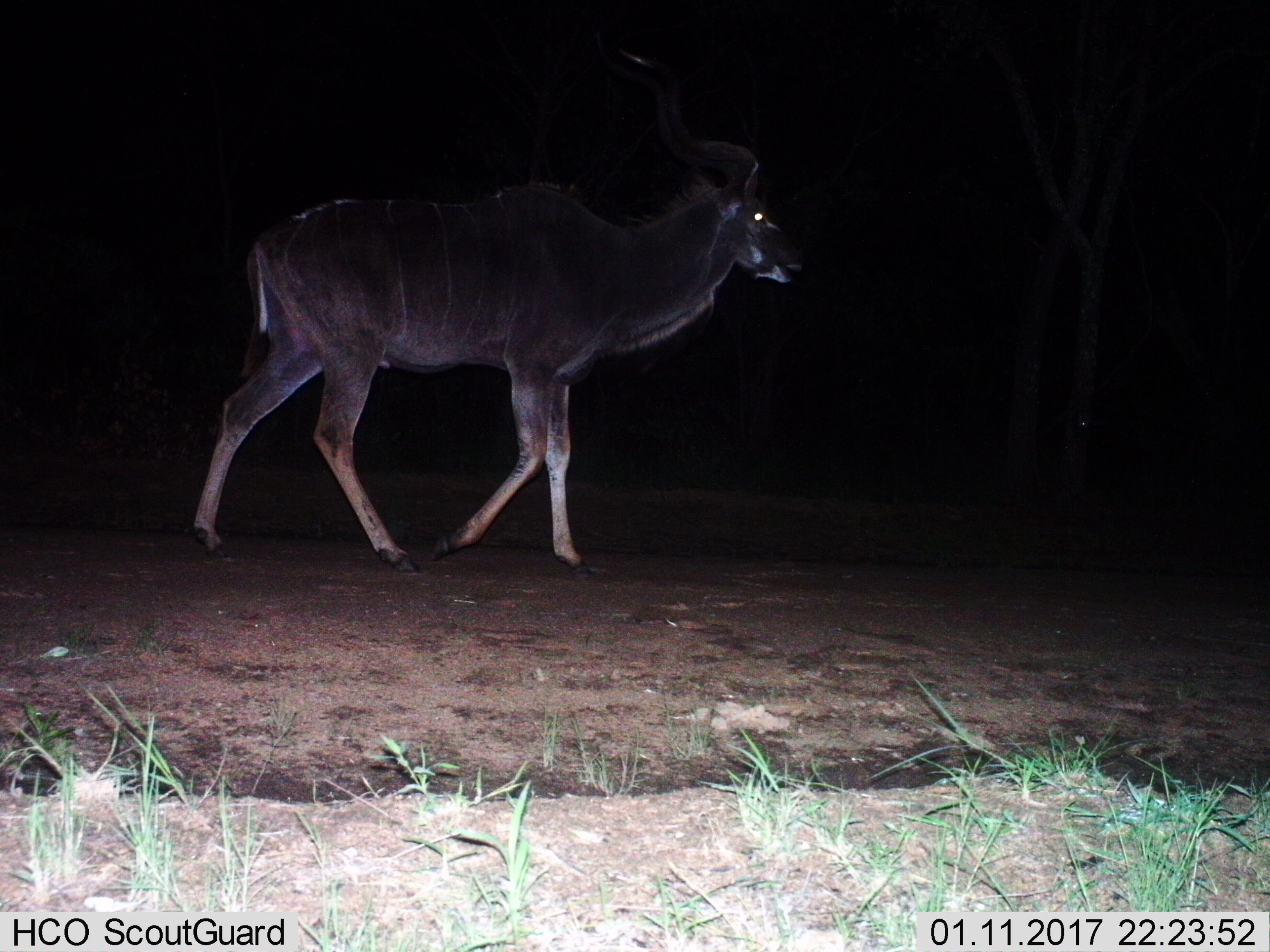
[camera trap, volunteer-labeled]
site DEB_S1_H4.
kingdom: Animalia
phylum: Chordata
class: Mammalia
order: Artiodactyla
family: Bovidae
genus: Tragelaphus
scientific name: Tragelaphus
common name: kudu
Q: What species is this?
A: Kudu (Tragelaphus).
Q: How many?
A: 1.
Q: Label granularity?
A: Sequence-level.